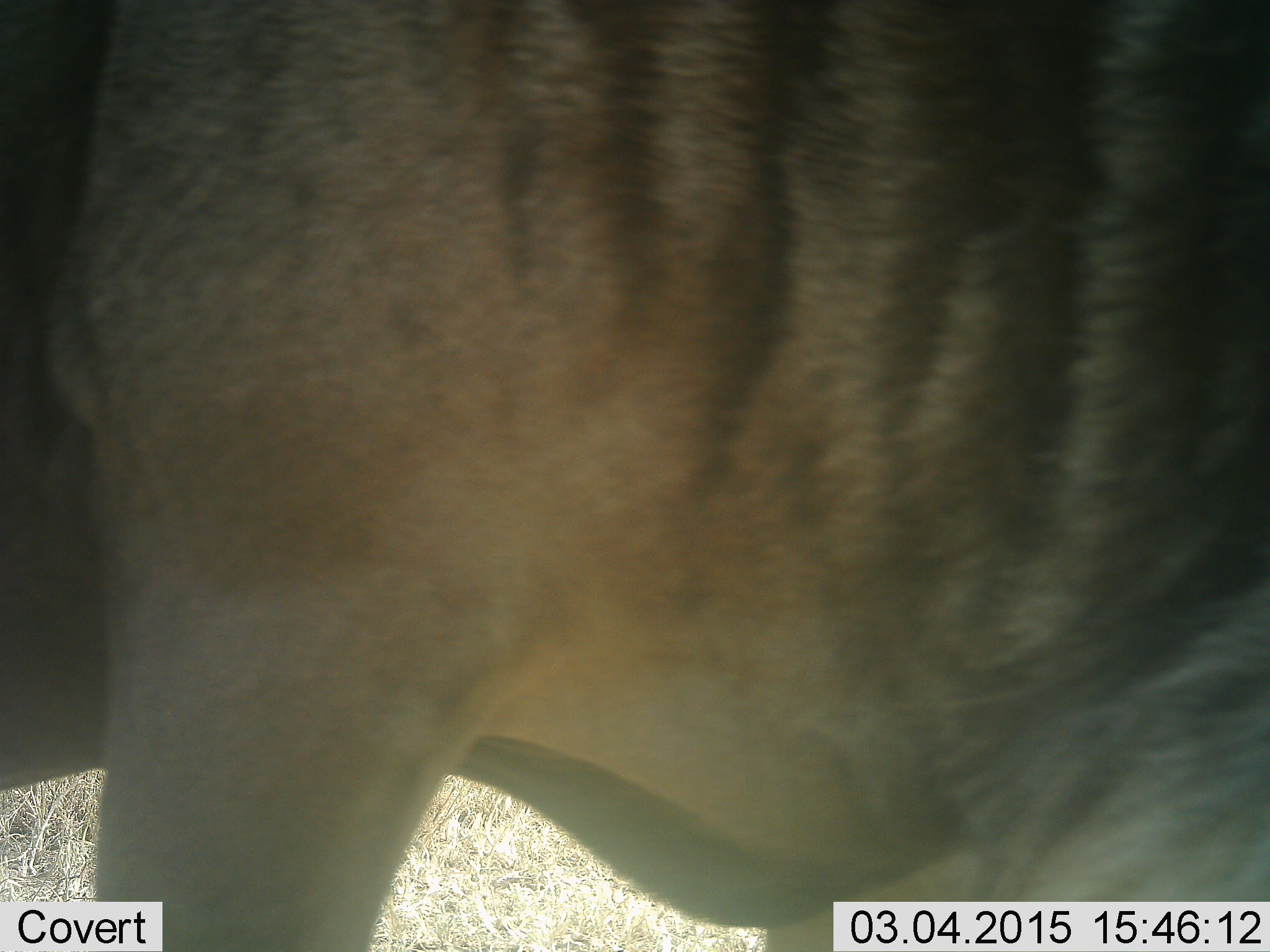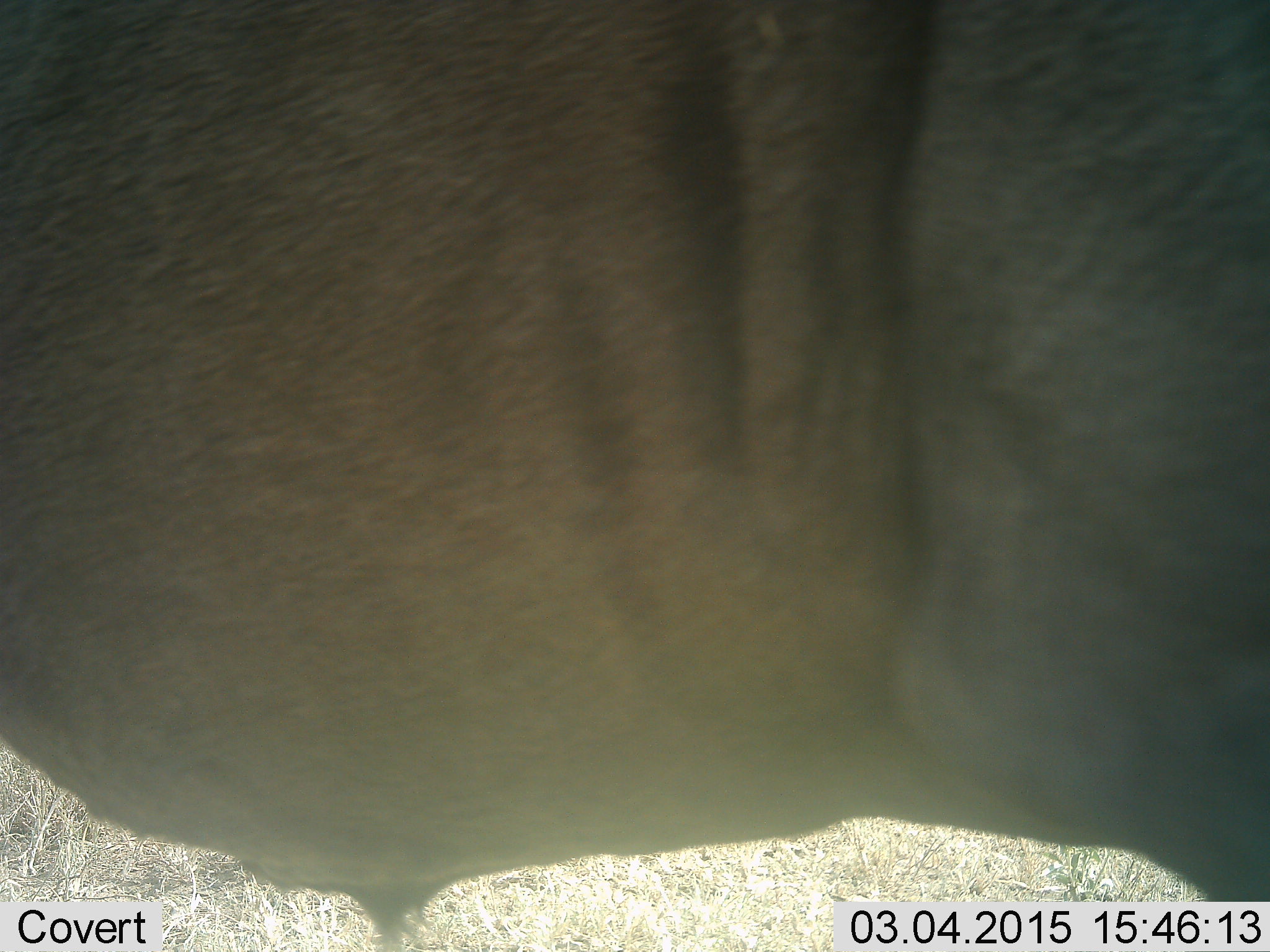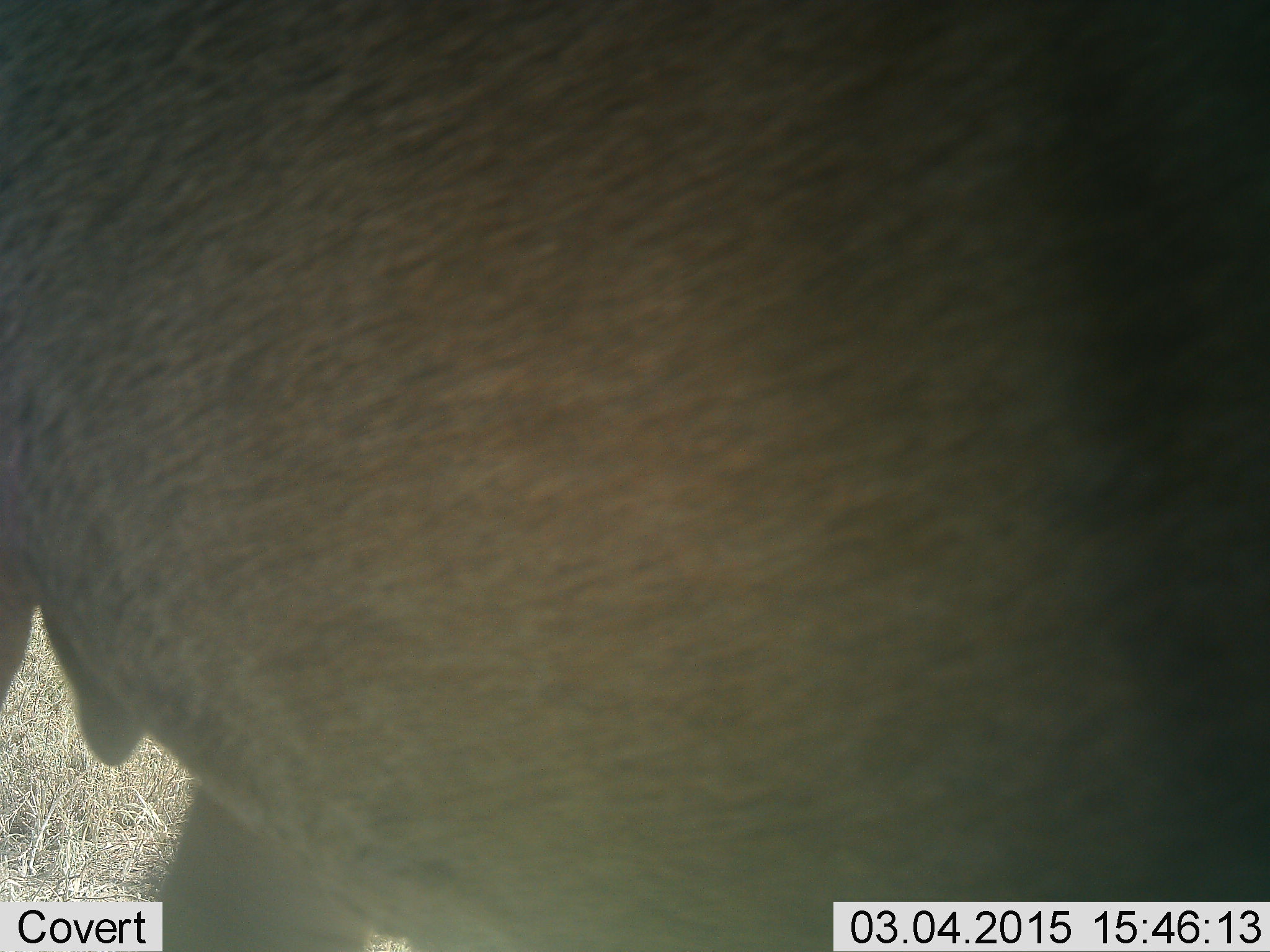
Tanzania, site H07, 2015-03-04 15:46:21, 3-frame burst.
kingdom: Animalia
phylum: Chordata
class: Mammalia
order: Artiodactyla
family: Bovidae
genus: Connochaetes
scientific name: Connochaetes taurinus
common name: blue wildebeest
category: wildebeest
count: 1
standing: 40%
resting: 0%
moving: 60%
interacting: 0%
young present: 0%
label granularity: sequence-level